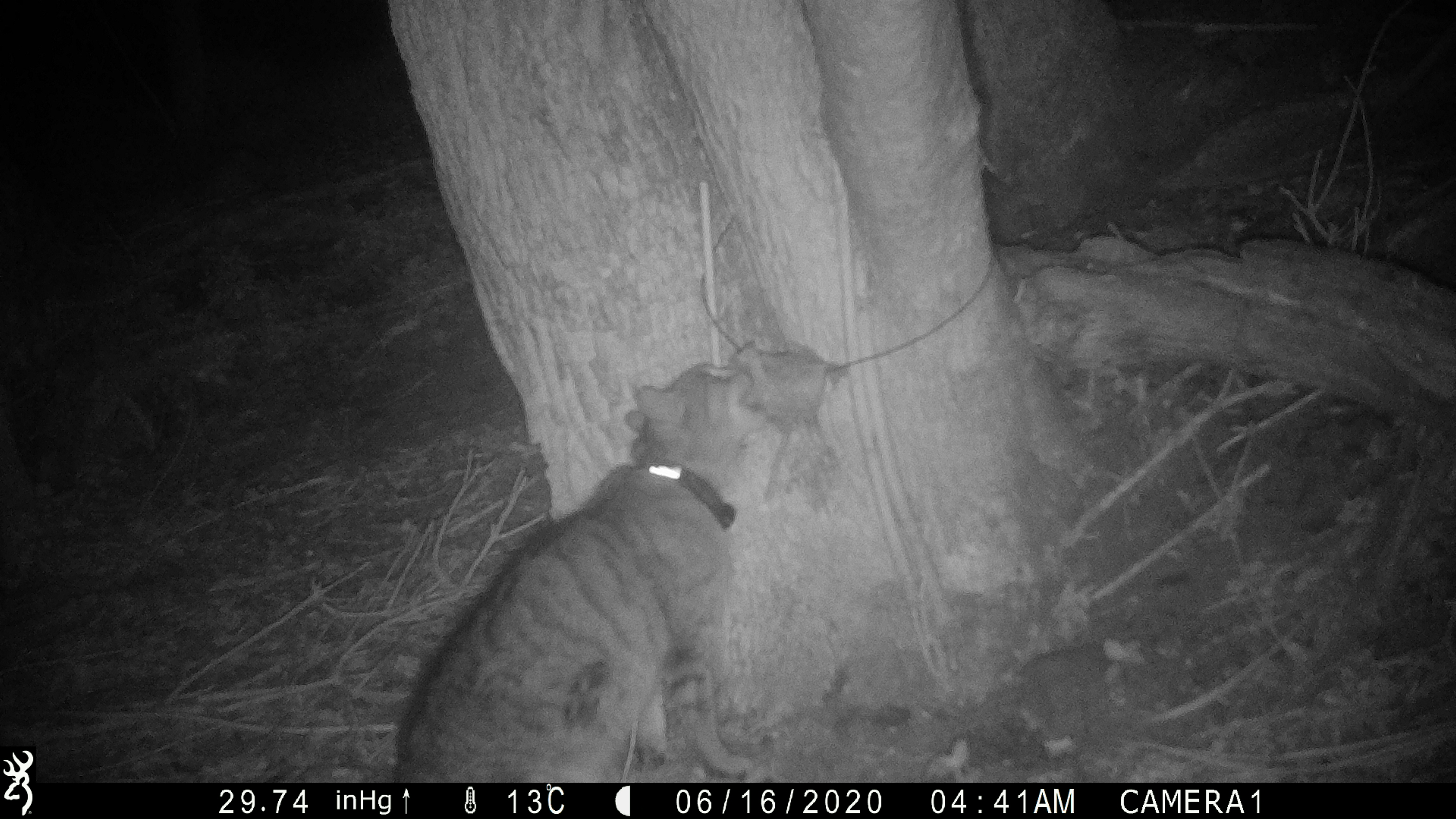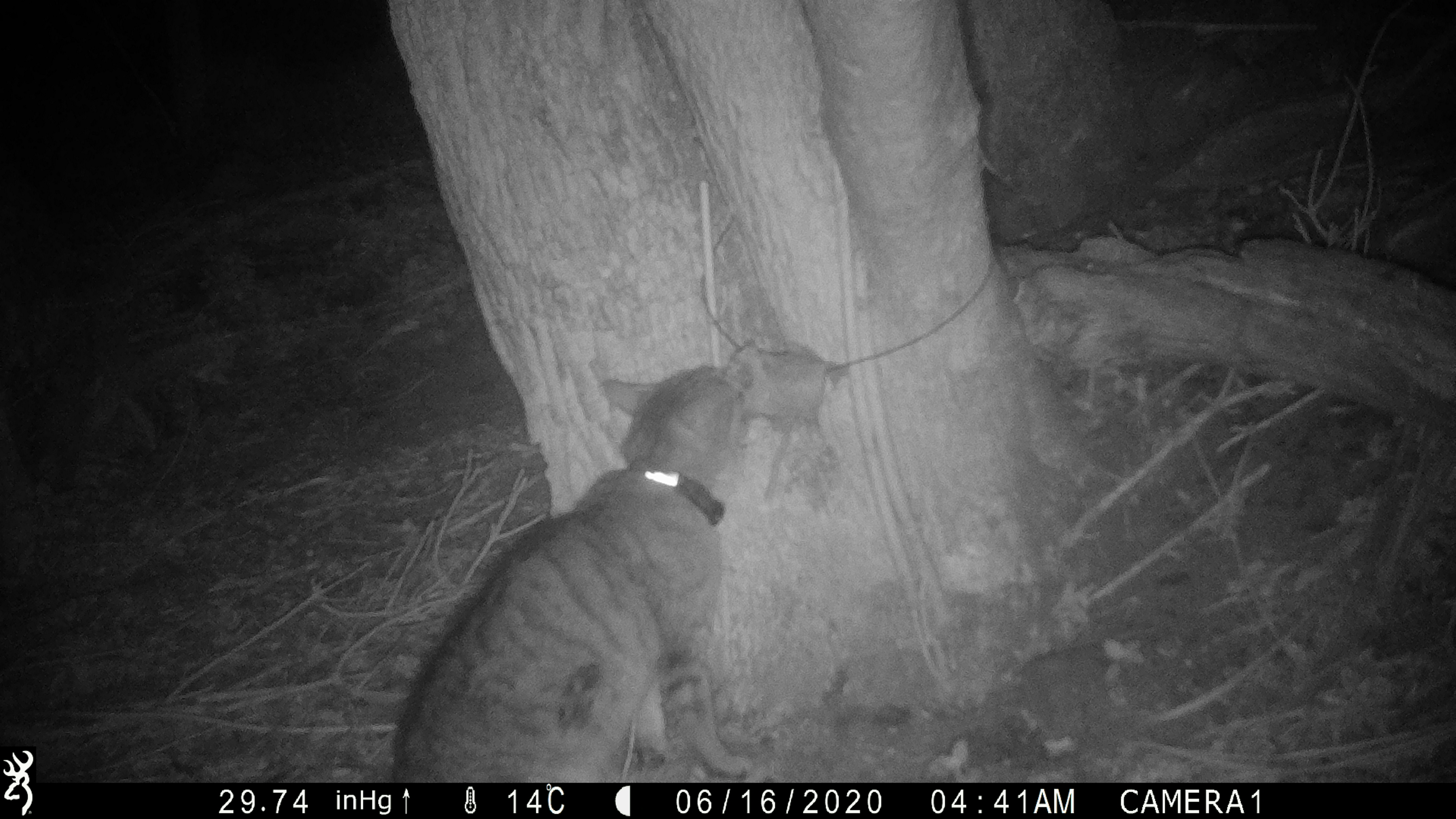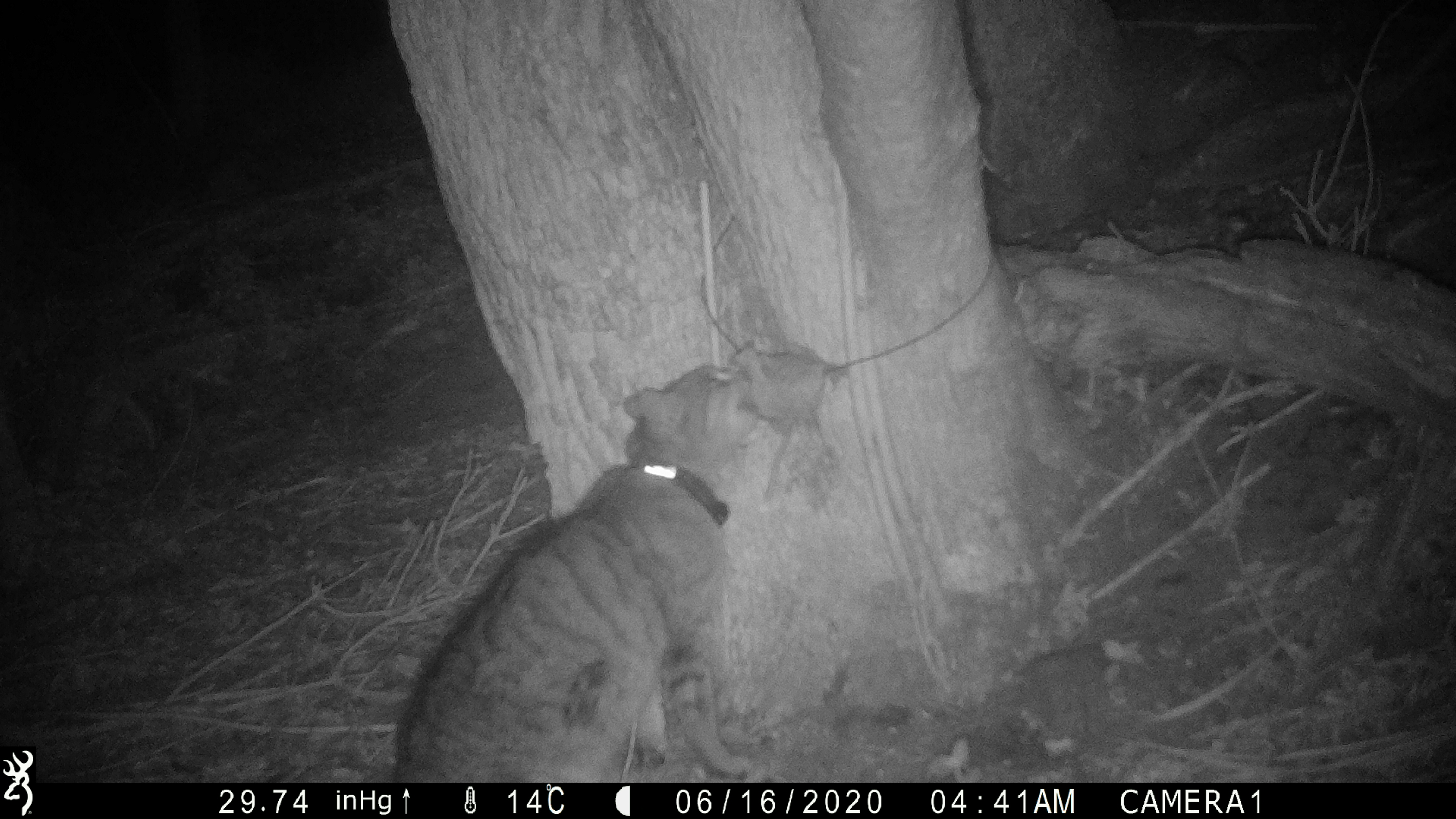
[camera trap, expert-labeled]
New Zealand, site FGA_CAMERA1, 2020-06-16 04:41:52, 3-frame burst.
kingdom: Animalia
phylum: Chordata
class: Mammalia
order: Carnivora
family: Felidae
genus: Felis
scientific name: Felis catus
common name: domestic cat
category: cat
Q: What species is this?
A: Cat (domestic cat) (Felis catus).